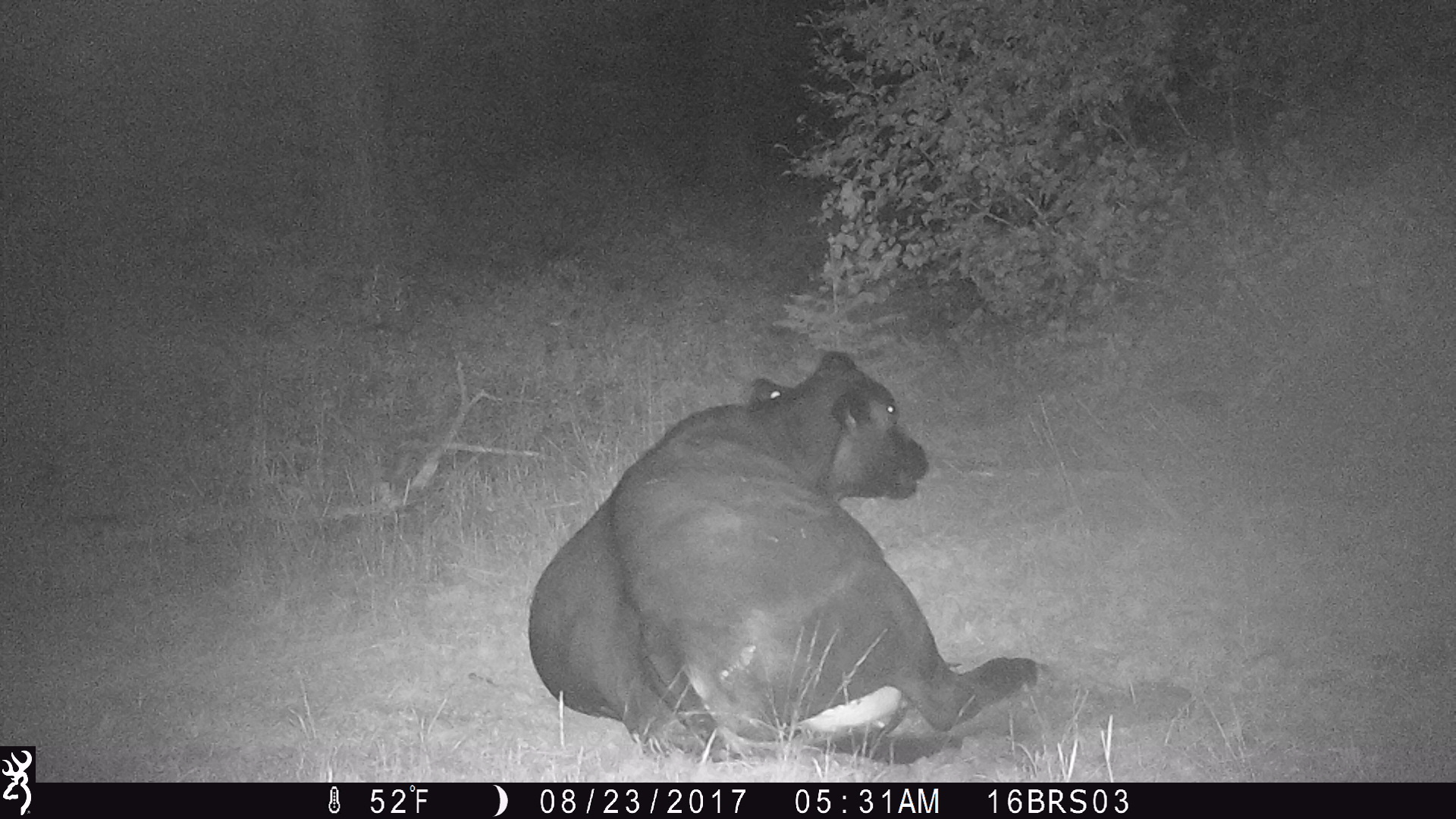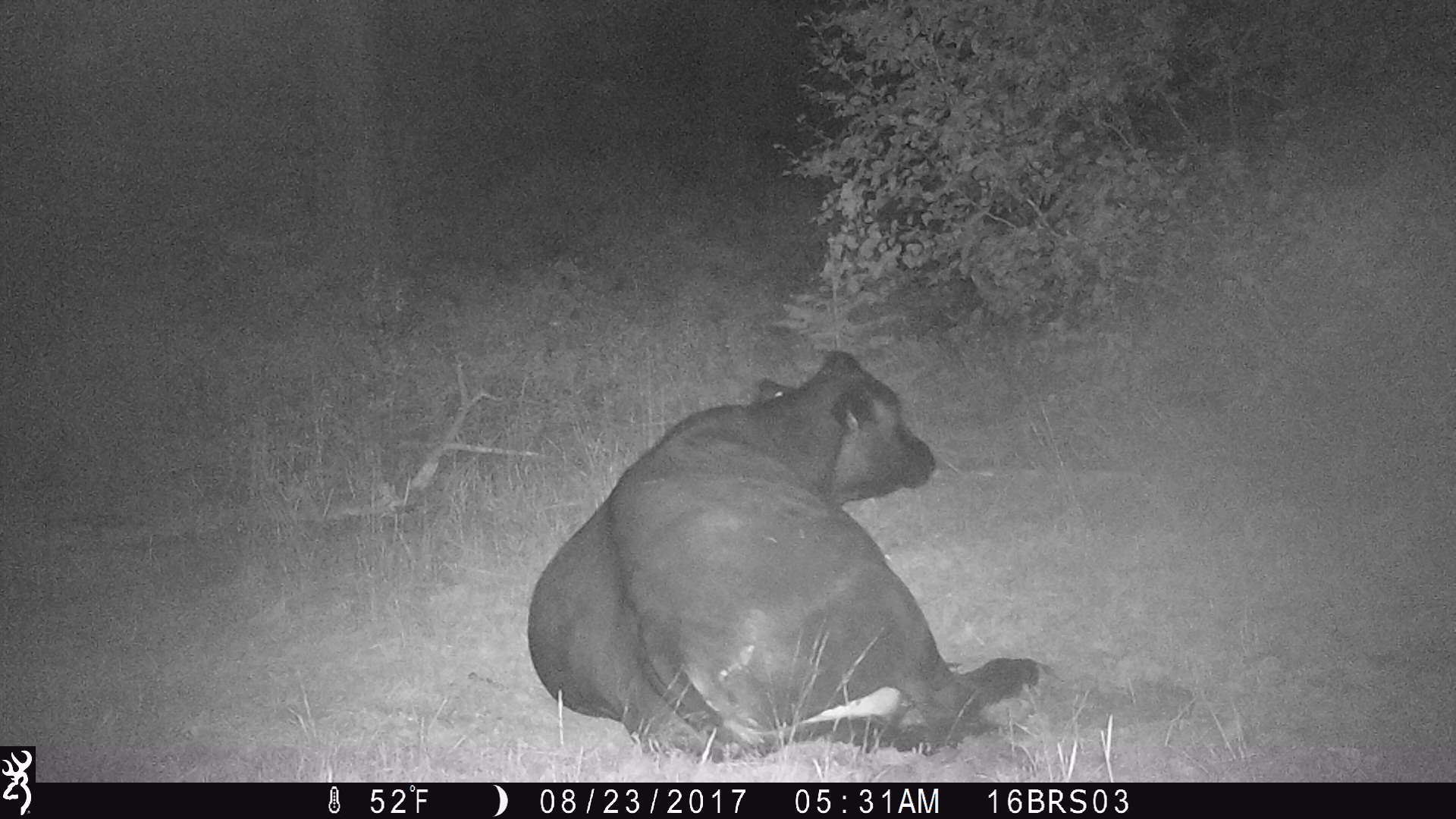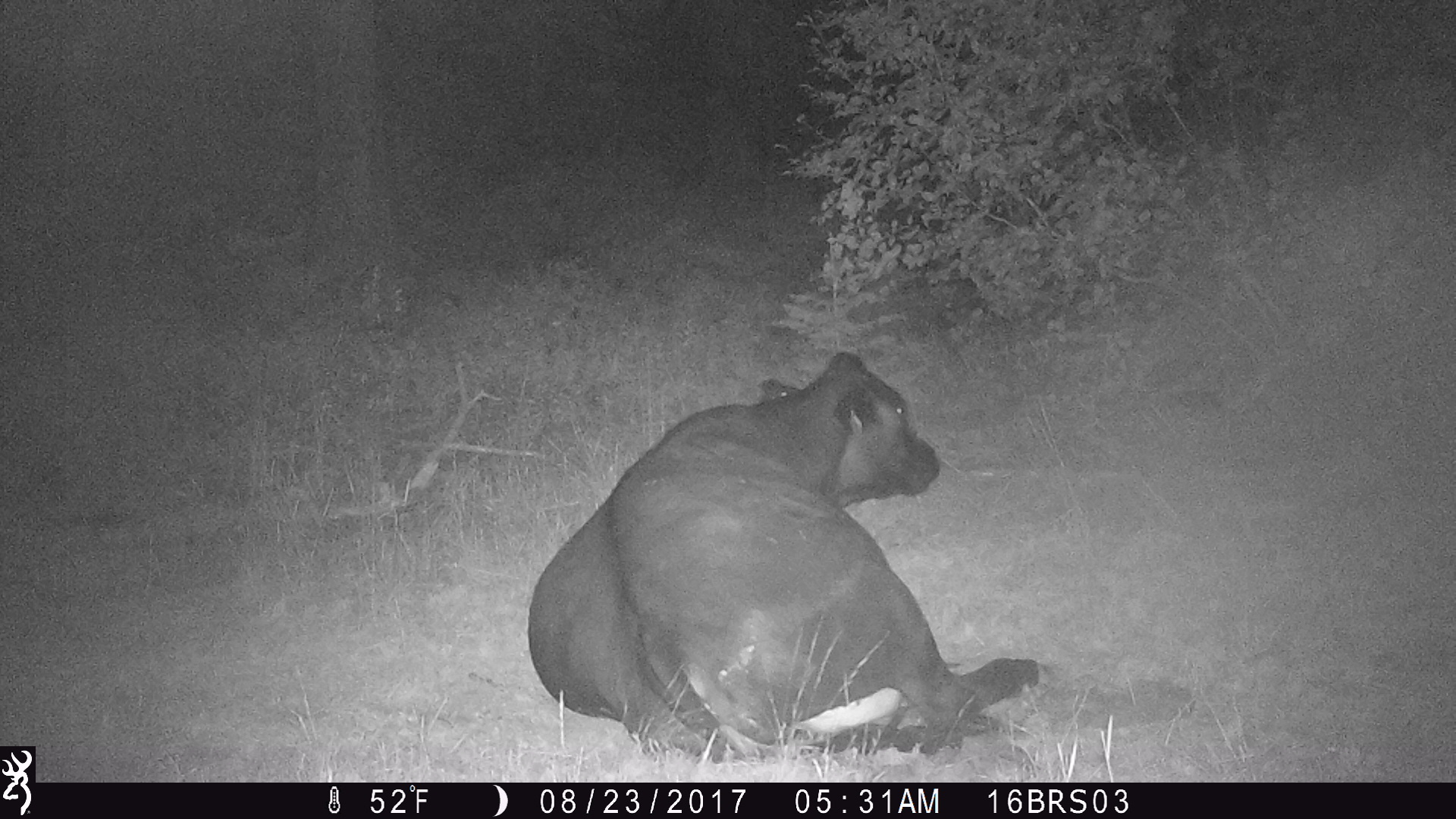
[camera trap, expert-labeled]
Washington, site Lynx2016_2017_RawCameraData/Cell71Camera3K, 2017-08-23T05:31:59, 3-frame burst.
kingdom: Animalia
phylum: Chordata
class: Mammalia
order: Artiodactyla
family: Bovidae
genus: Bos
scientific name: Bos taurus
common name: domestic cattle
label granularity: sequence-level